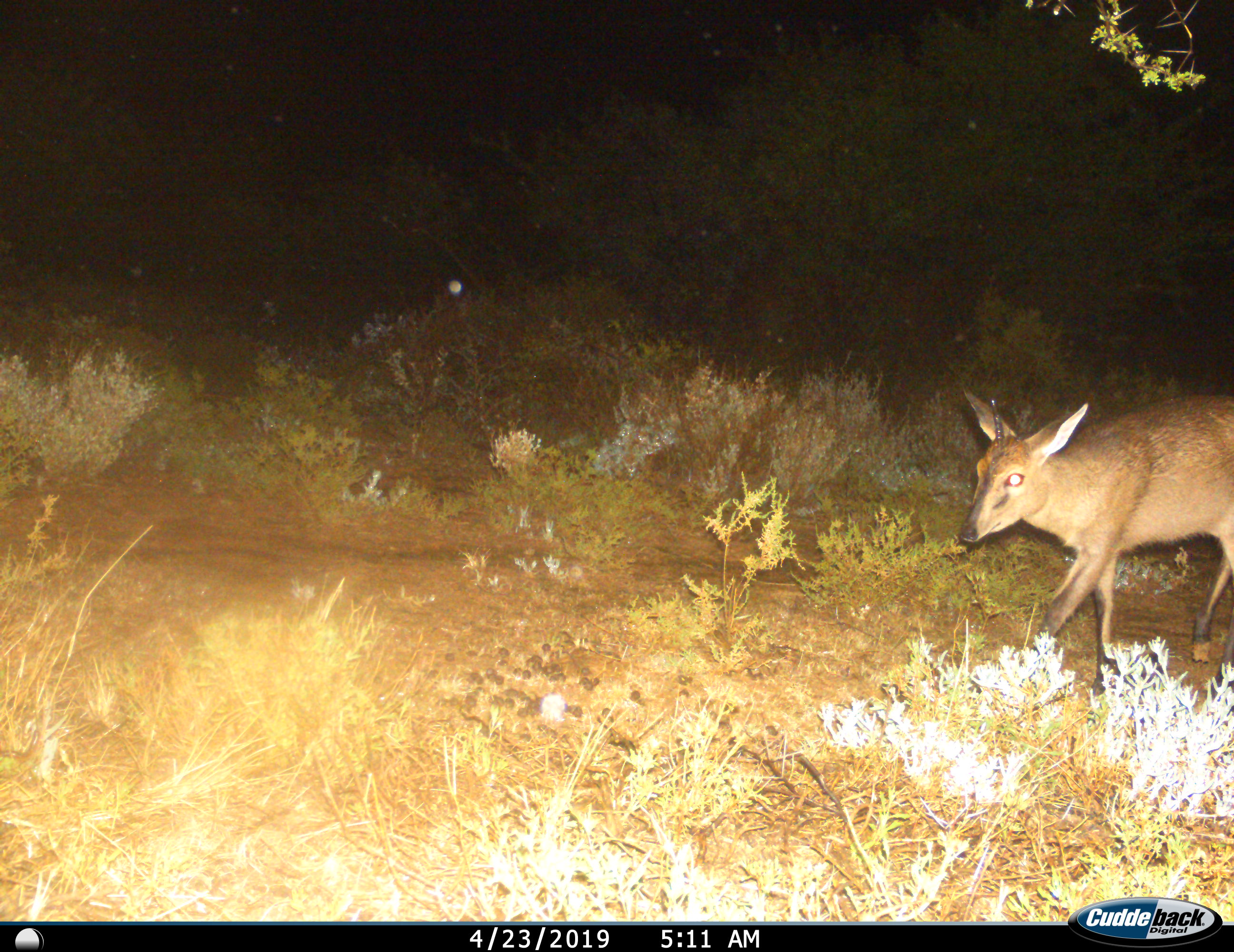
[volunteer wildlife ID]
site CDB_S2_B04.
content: unidentified animal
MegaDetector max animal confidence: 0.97